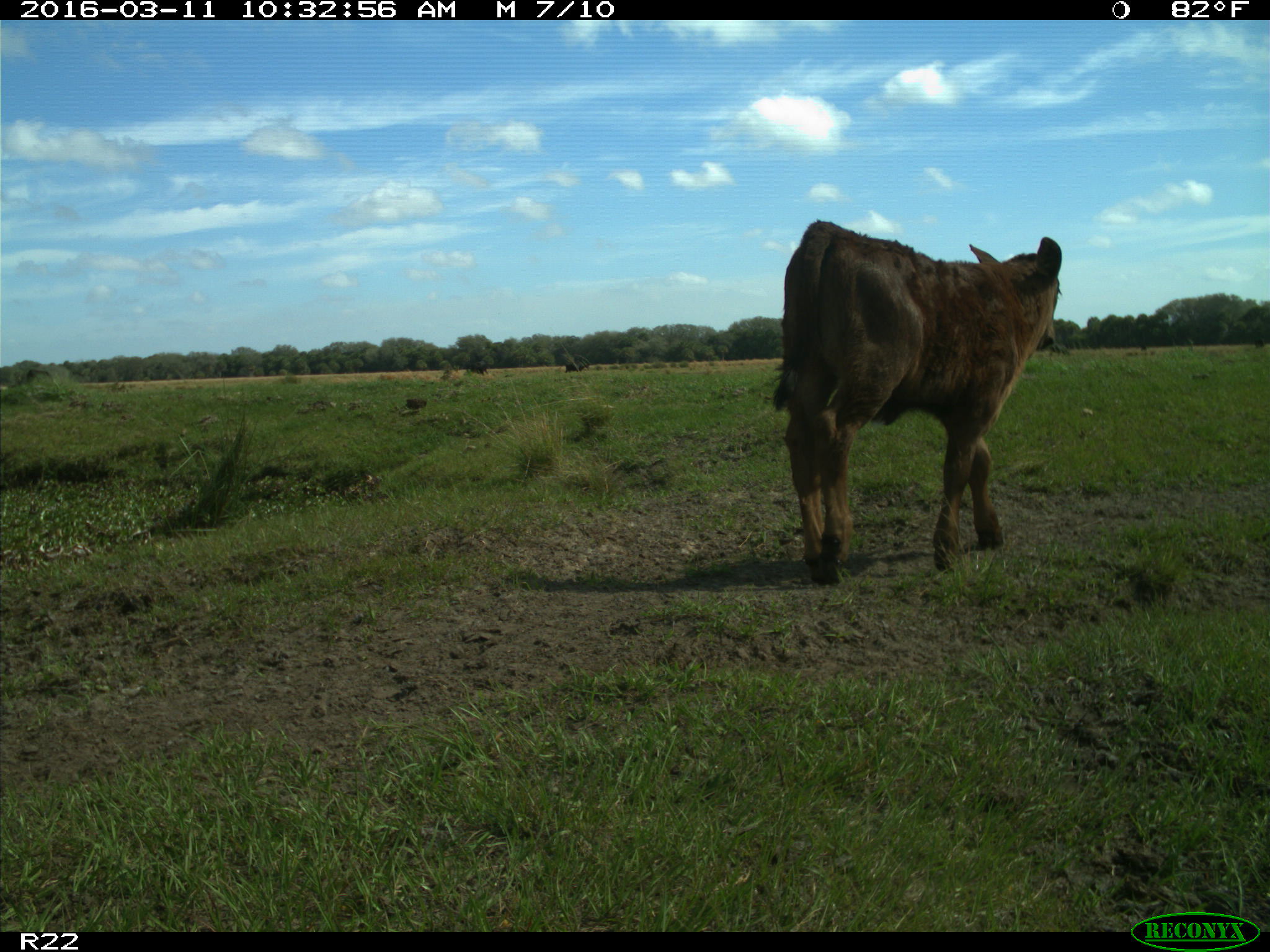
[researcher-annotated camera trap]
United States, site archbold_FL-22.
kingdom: Animalia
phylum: Chordata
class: Mammalia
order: Artiodactyla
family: Bovidae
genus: Bos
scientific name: Bos taurus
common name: domestic cow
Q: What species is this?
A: Bos taurus (domestic cow).